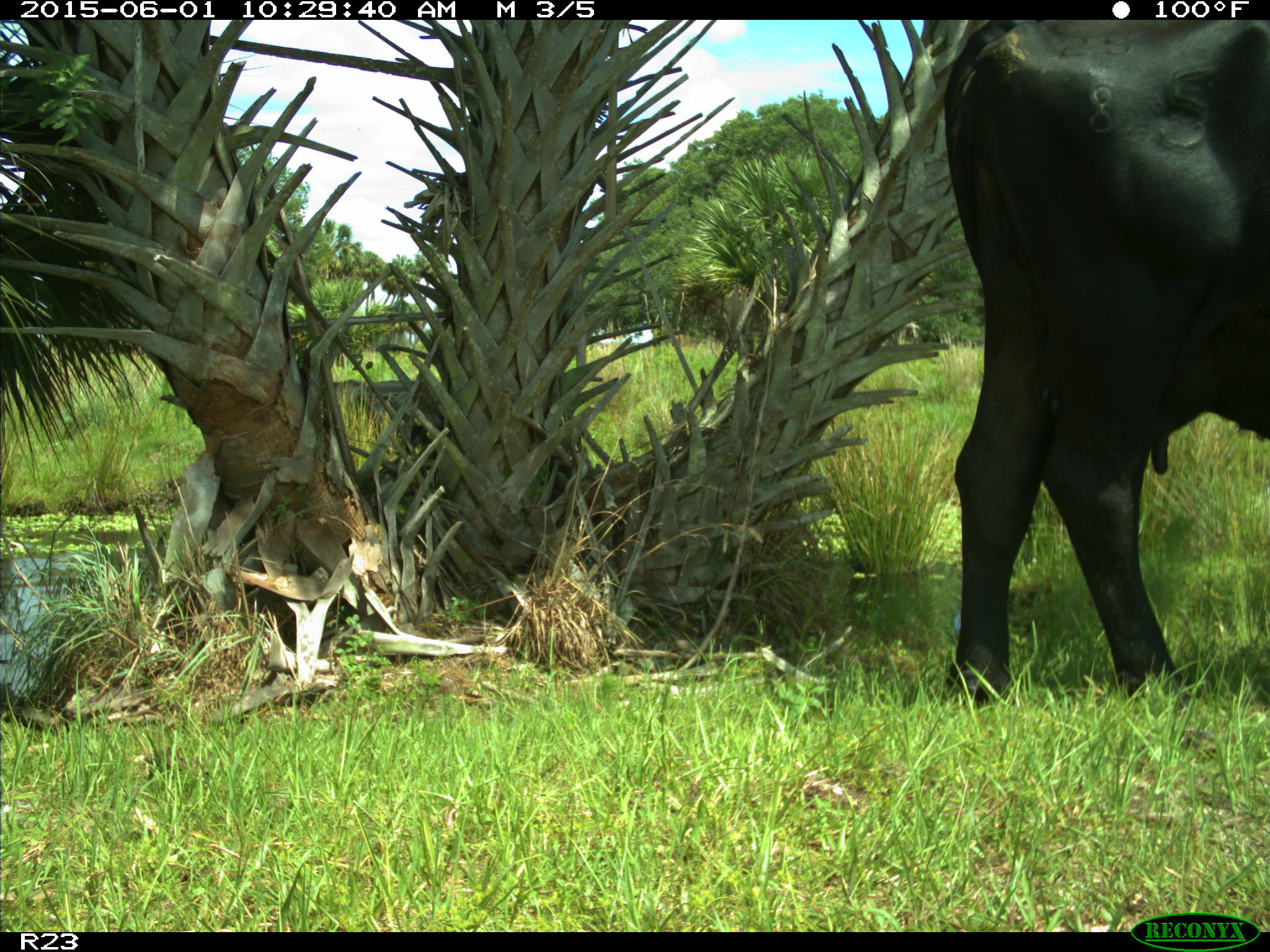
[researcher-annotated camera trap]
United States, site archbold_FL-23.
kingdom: Animalia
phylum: Chordata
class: Mammalia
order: Artiodactyla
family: Bovidae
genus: Bos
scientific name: Bos taurus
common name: domestic cow